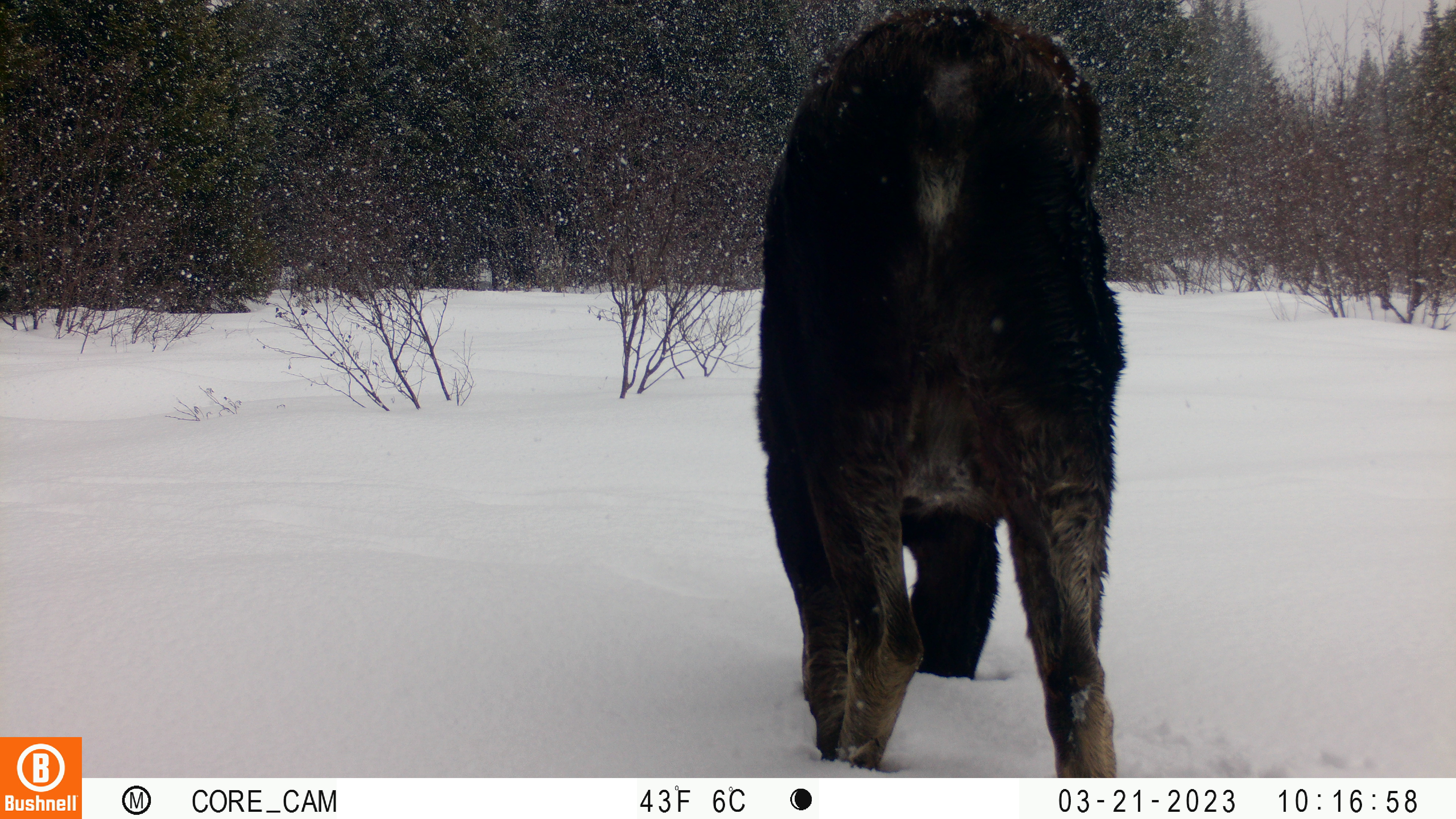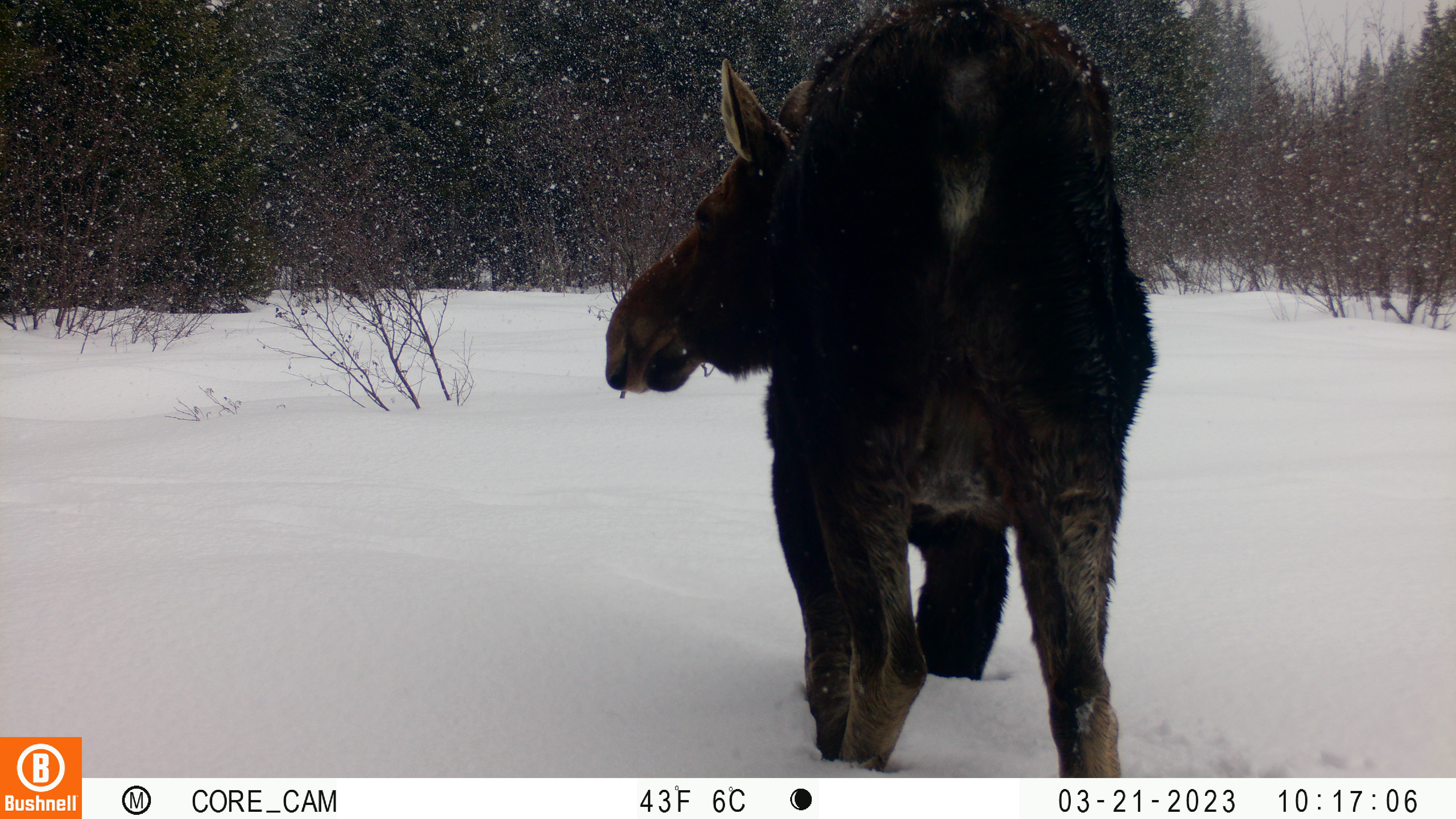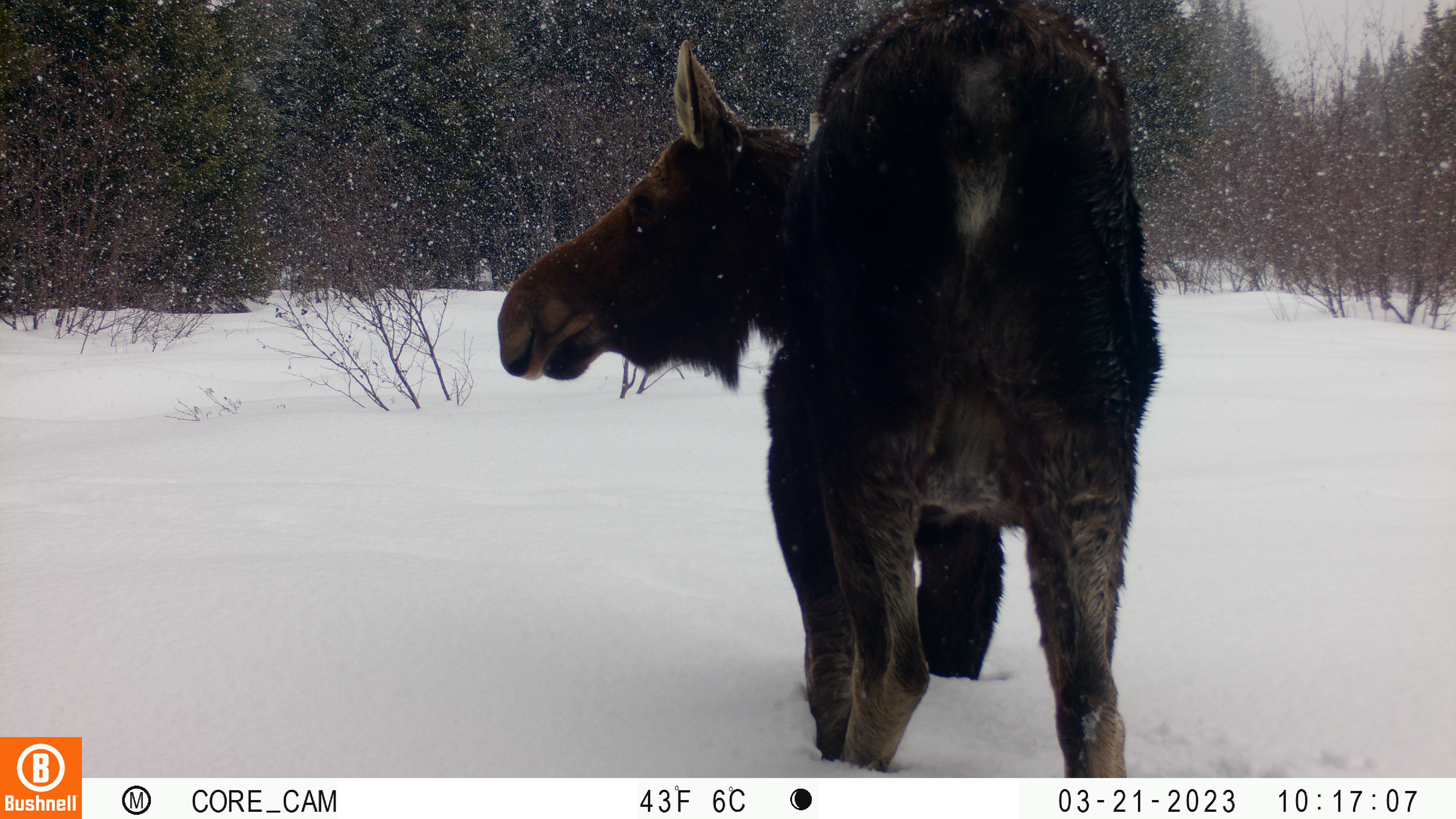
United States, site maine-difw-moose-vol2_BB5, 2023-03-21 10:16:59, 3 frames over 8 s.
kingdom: Animalia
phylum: Chordata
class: Mammalia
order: Artiodactyla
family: Cervidae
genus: Alces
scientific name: Alces alces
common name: moose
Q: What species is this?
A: Moose (Alces alces).